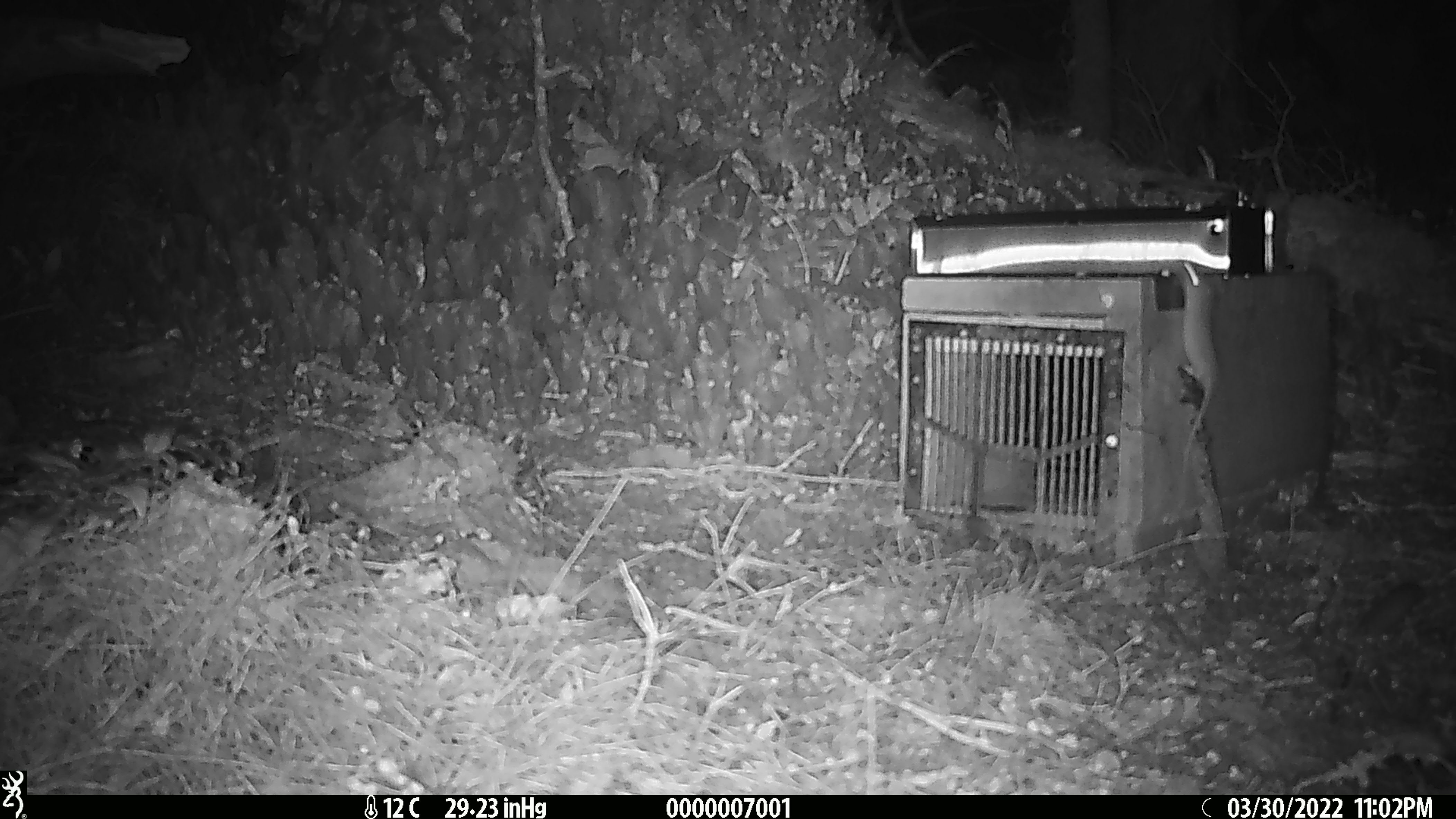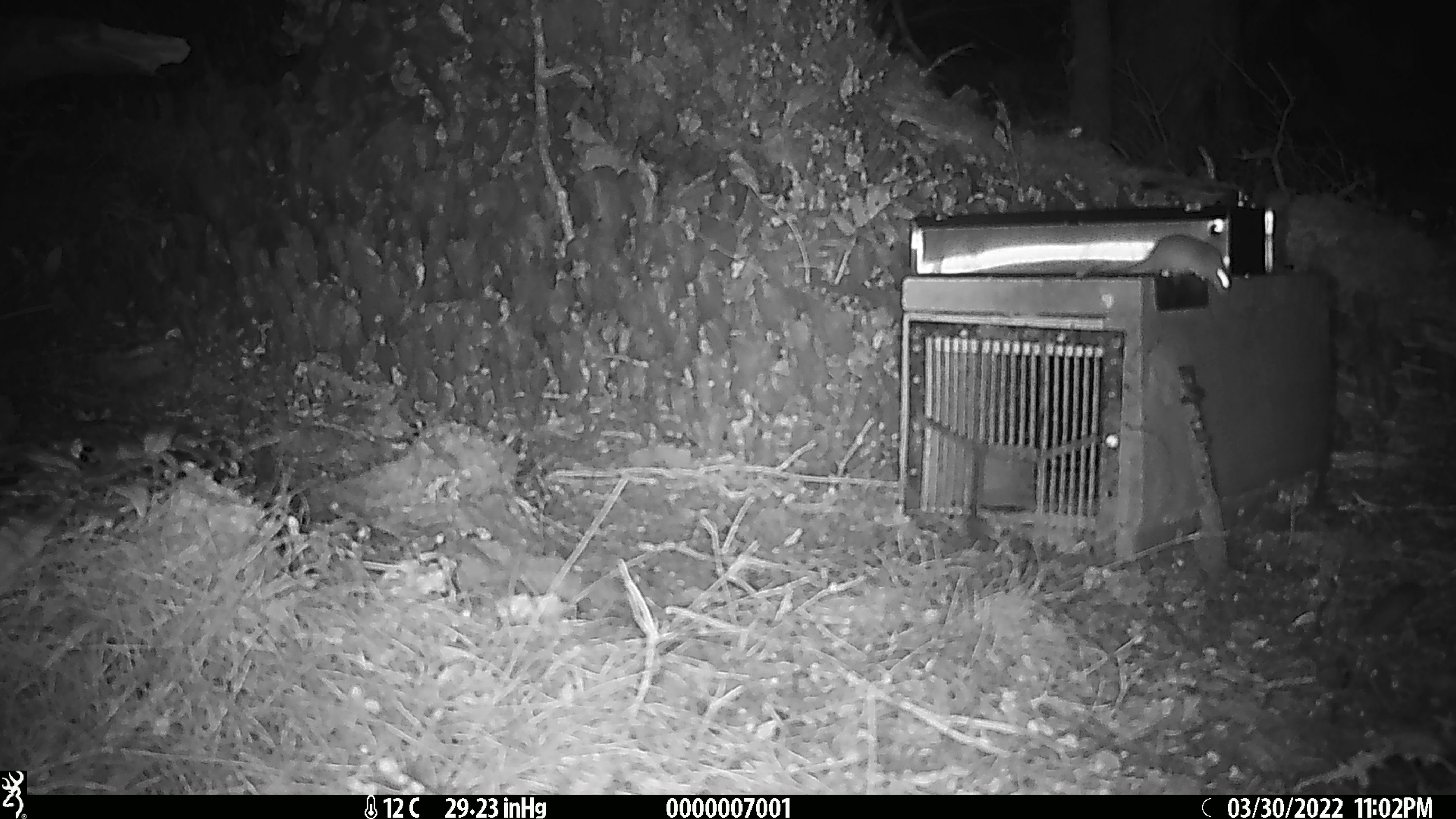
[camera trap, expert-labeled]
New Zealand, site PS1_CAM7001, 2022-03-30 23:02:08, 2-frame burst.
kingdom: Animalia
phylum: Chordata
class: Mammalia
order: Rodentia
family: Muridae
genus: Mus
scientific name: Mus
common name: mouse